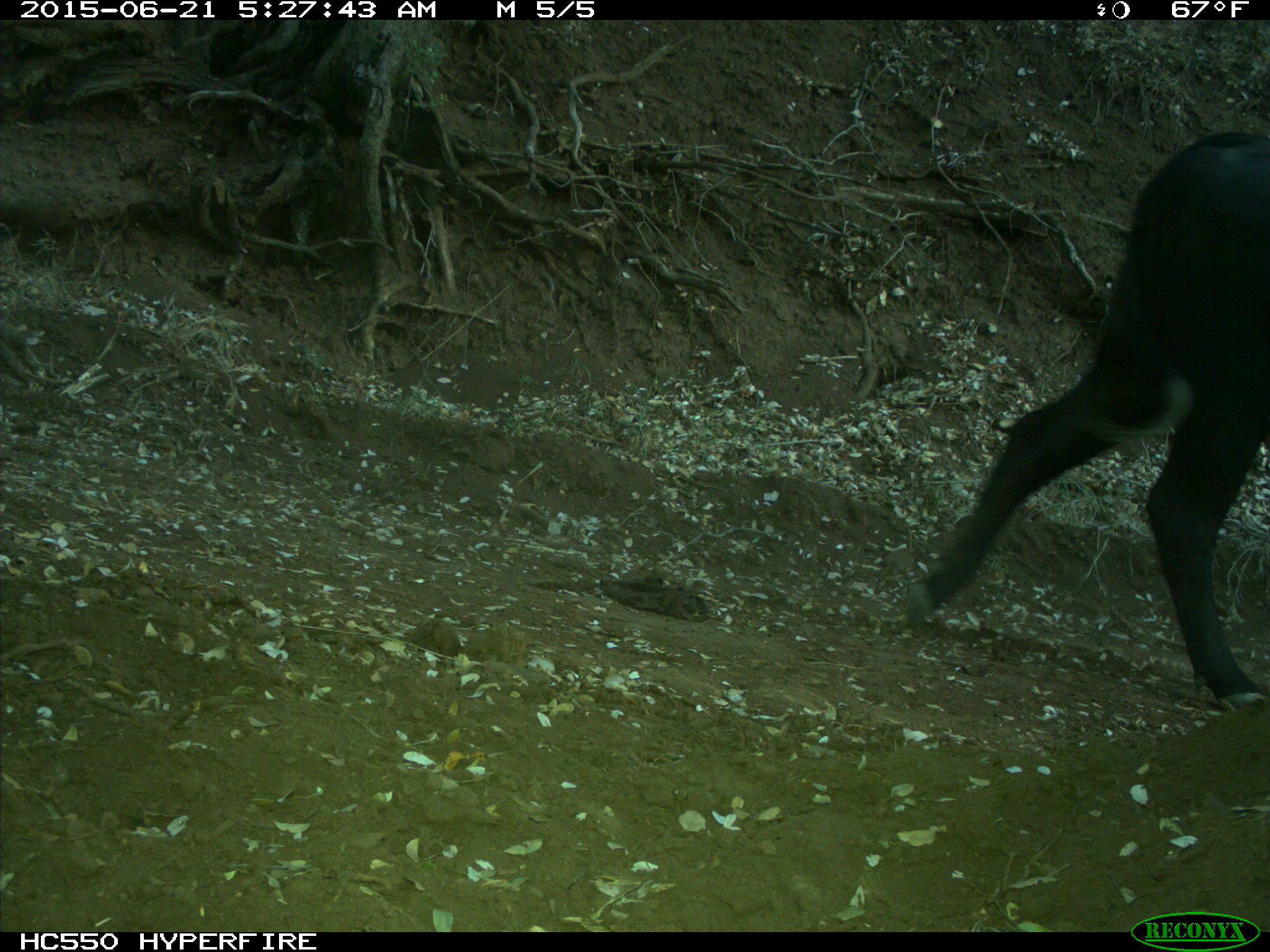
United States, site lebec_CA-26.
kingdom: Animalia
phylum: Chordata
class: Mammalia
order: Artiodactyla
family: Bovidae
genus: Bos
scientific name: Bos taurus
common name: domestic cow